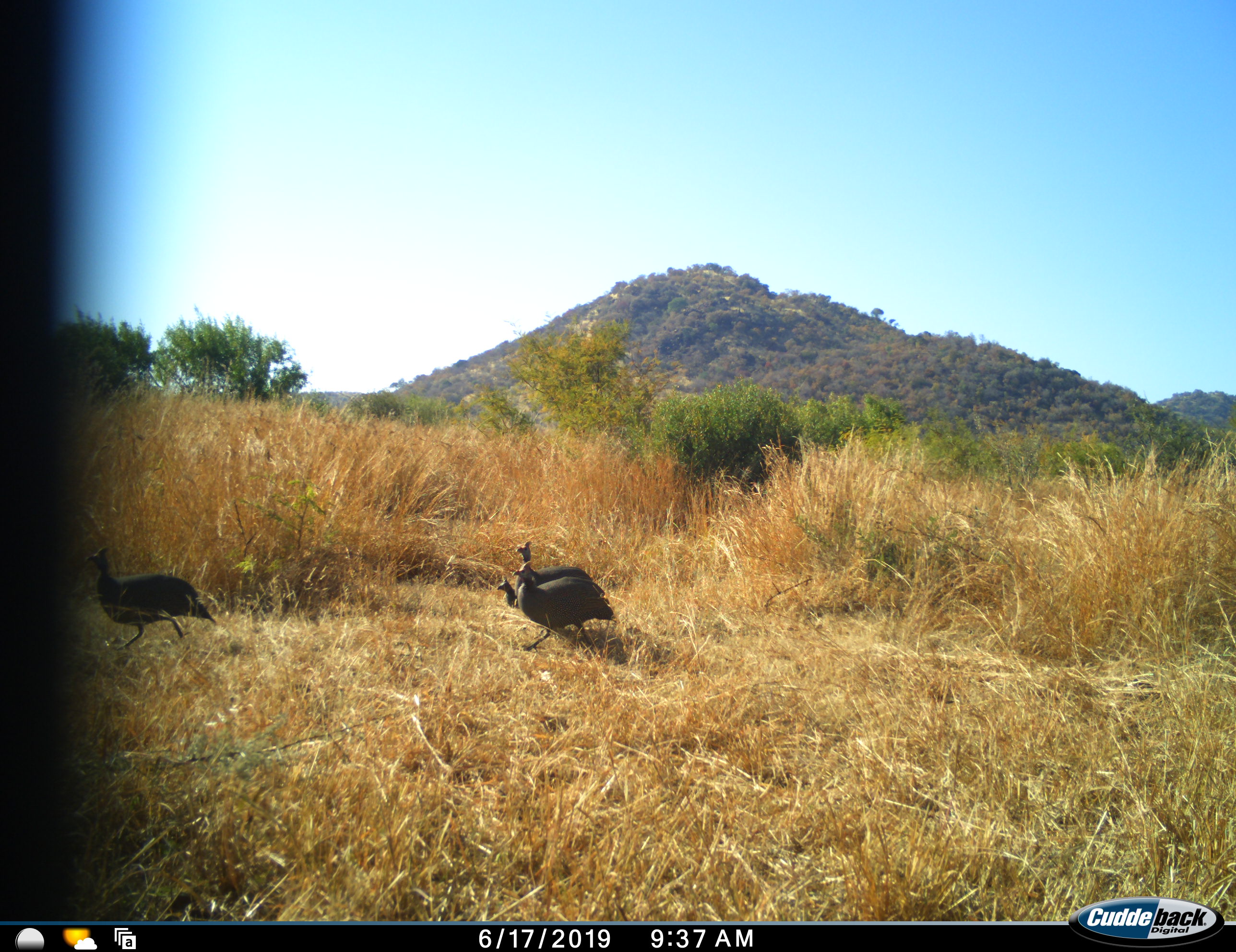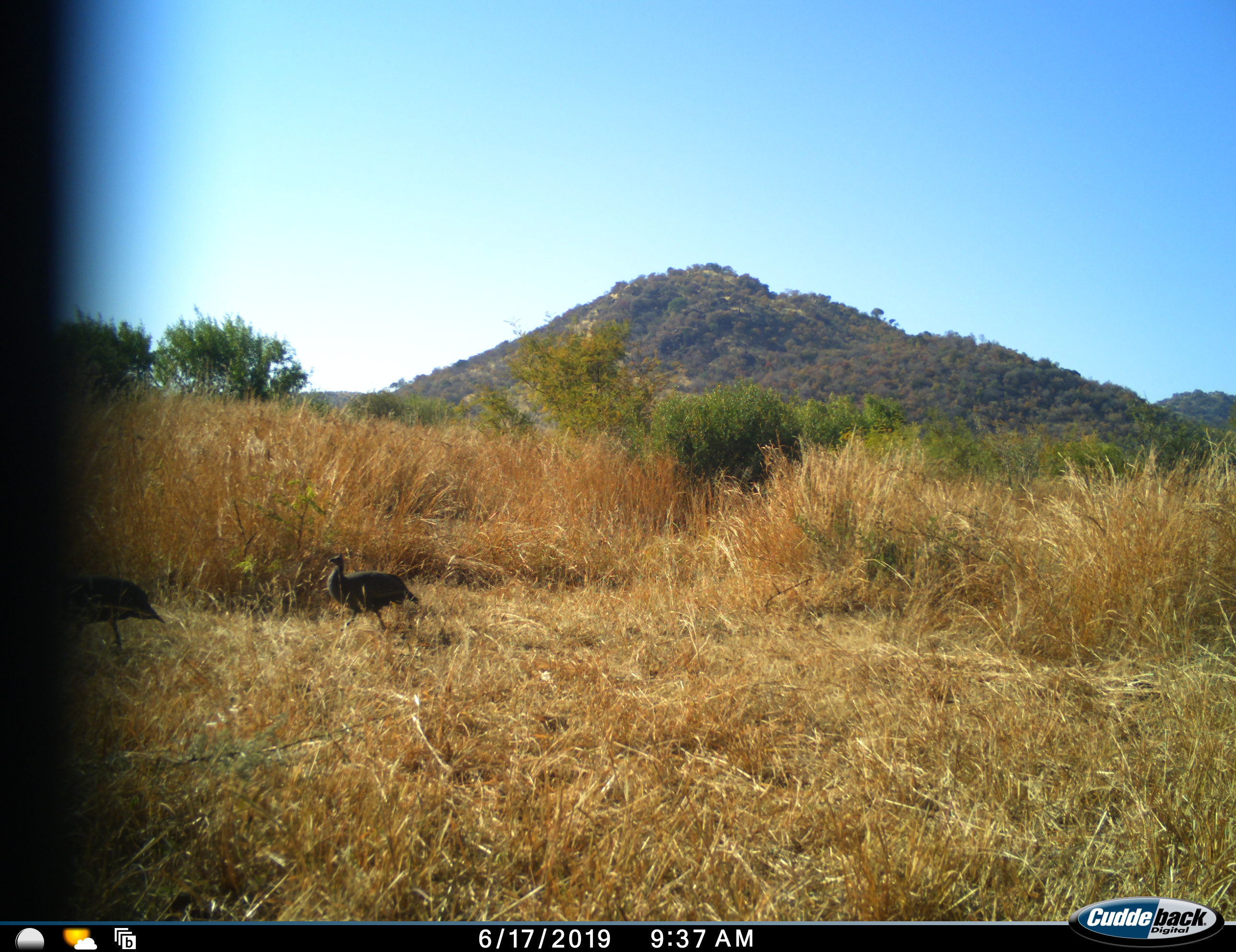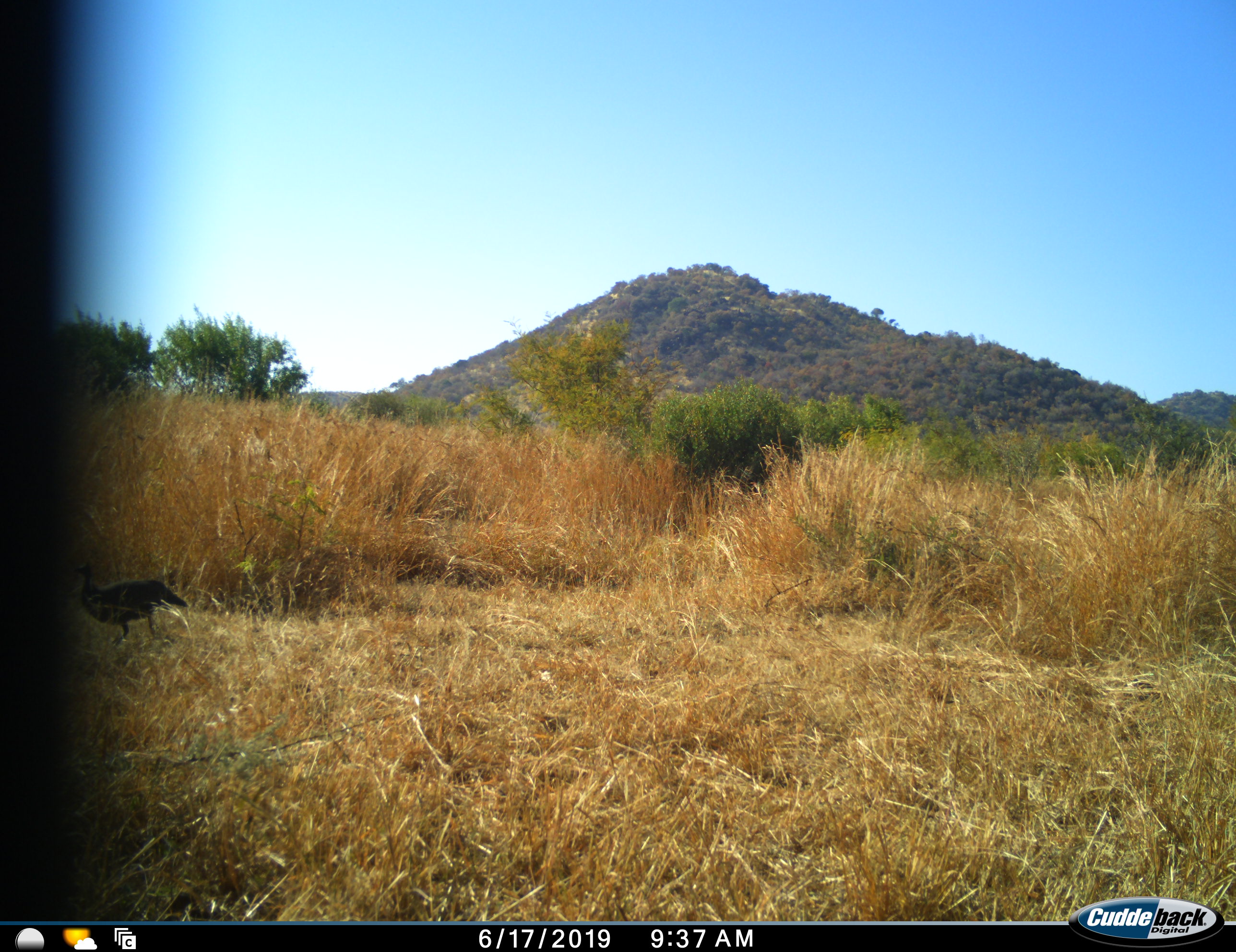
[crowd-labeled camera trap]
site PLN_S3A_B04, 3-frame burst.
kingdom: Animalia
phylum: Chordata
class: Aves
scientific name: Aves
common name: bird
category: birdother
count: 4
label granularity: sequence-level